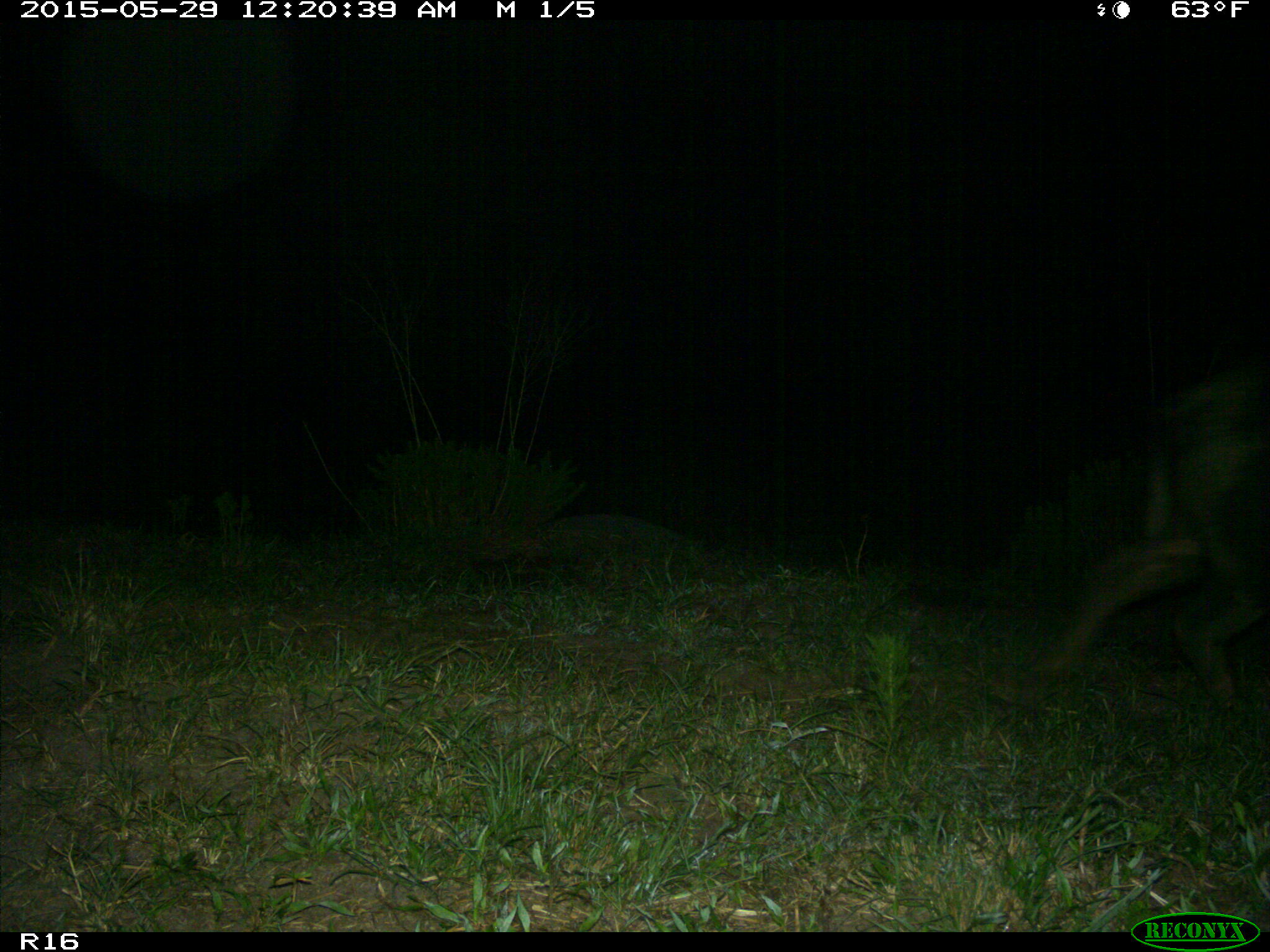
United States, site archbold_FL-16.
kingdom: Animalia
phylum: Chordata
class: Mammalia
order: Artiodactyla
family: Suidae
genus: Sus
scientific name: Sus scrofa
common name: wild boar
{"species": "Sus scrofa (wild boar)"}